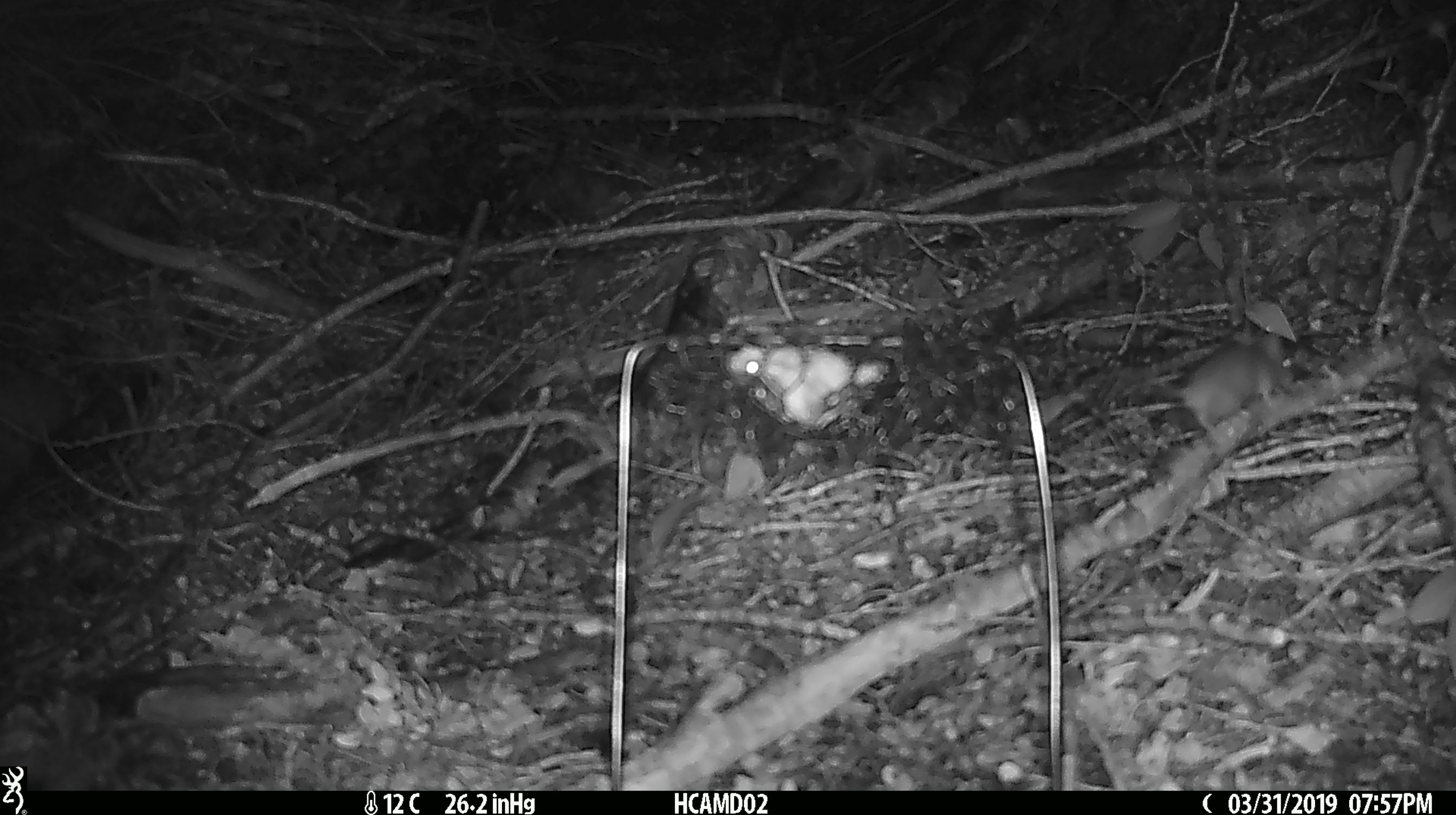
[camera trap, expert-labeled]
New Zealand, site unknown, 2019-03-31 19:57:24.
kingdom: Animalia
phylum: Chordata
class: Mammalia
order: Rodentia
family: Muridae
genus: Mus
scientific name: Mus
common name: mouse